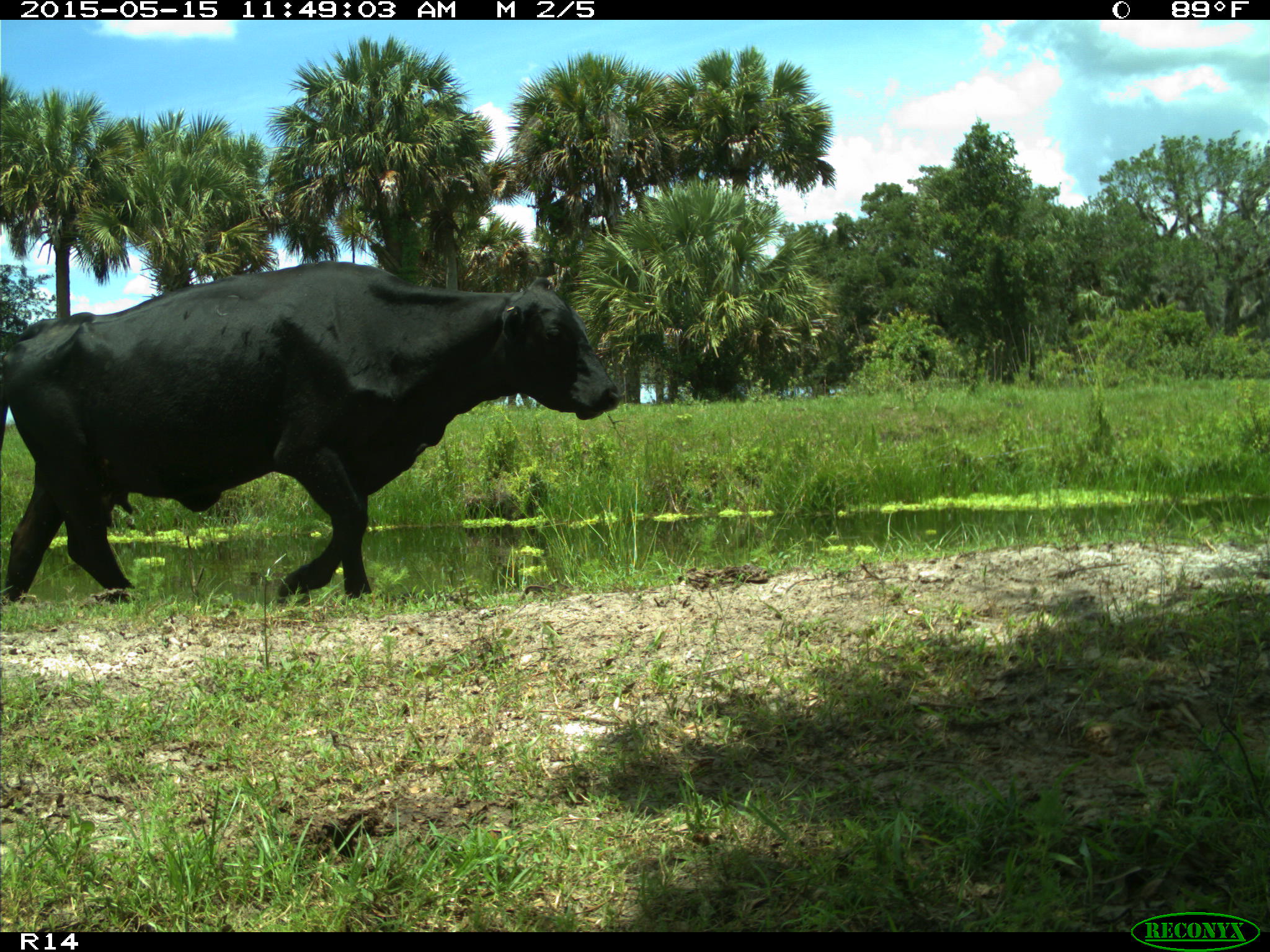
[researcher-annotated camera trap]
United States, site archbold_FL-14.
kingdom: Animalia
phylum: Chordata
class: Mammalia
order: Artiodactyla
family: Bovidae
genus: Bos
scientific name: Bos taurus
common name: domestic cow